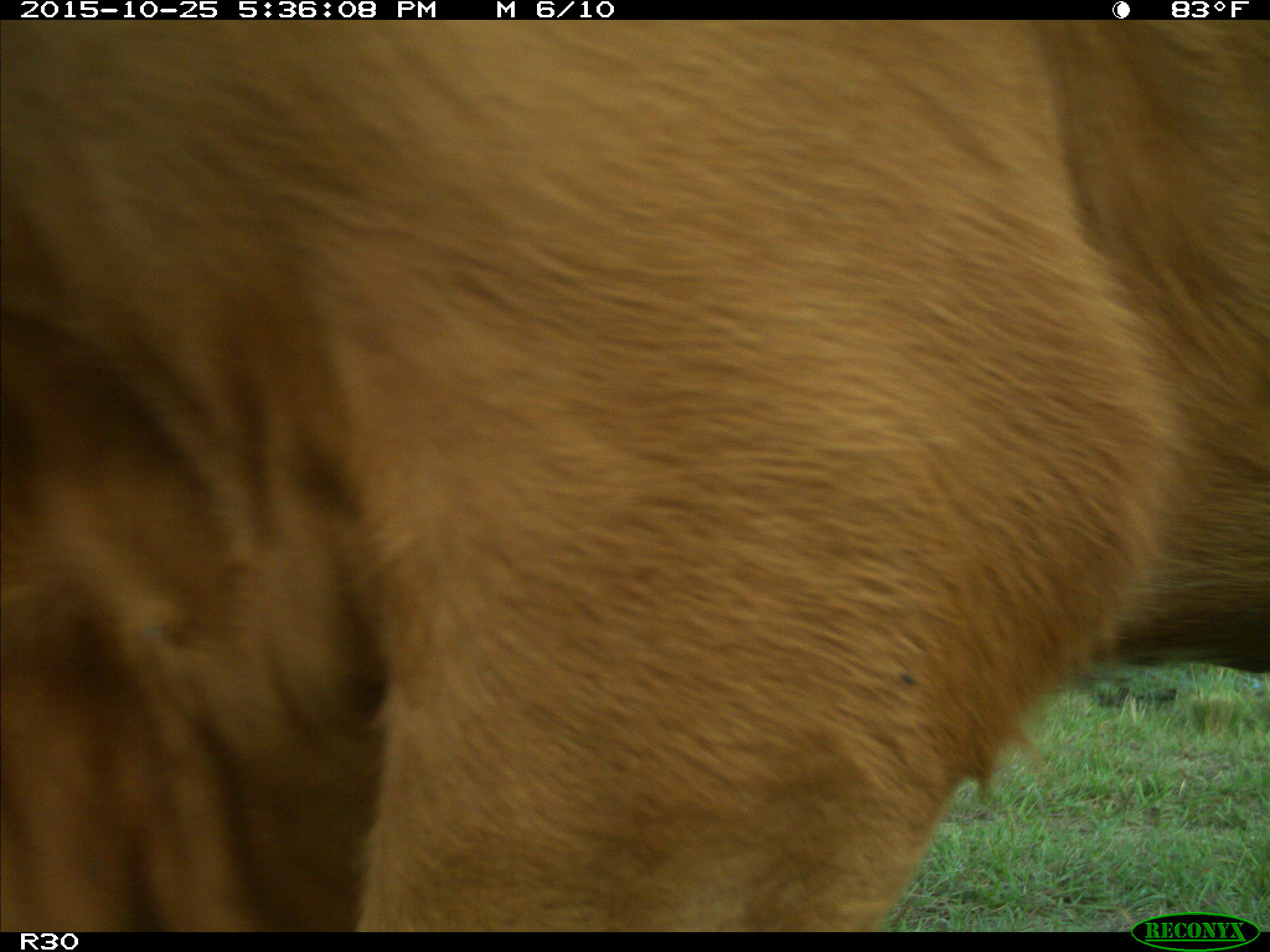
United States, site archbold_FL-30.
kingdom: Animalia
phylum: Chordata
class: Mammalia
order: Artiodactyla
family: Bovidae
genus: Bos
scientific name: Bos taurus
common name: domestic cow